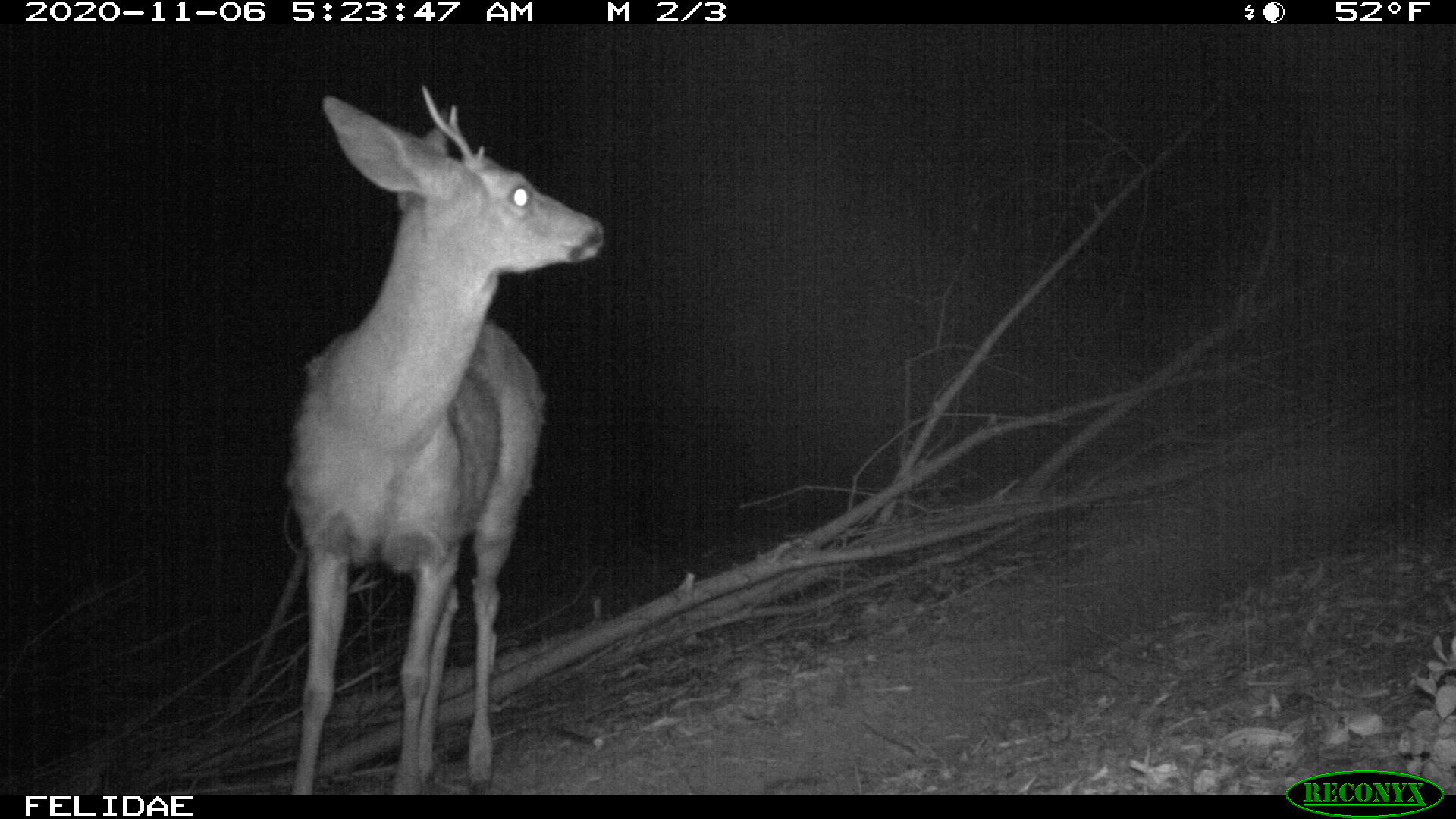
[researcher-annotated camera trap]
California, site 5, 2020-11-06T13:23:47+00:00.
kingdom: Animalia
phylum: Chordata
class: Mammalia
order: Artiodactyla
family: Cervidae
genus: Odocoileus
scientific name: Odocoileus hemionus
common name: mule deer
Mule deer (Odocoileus hemionus).